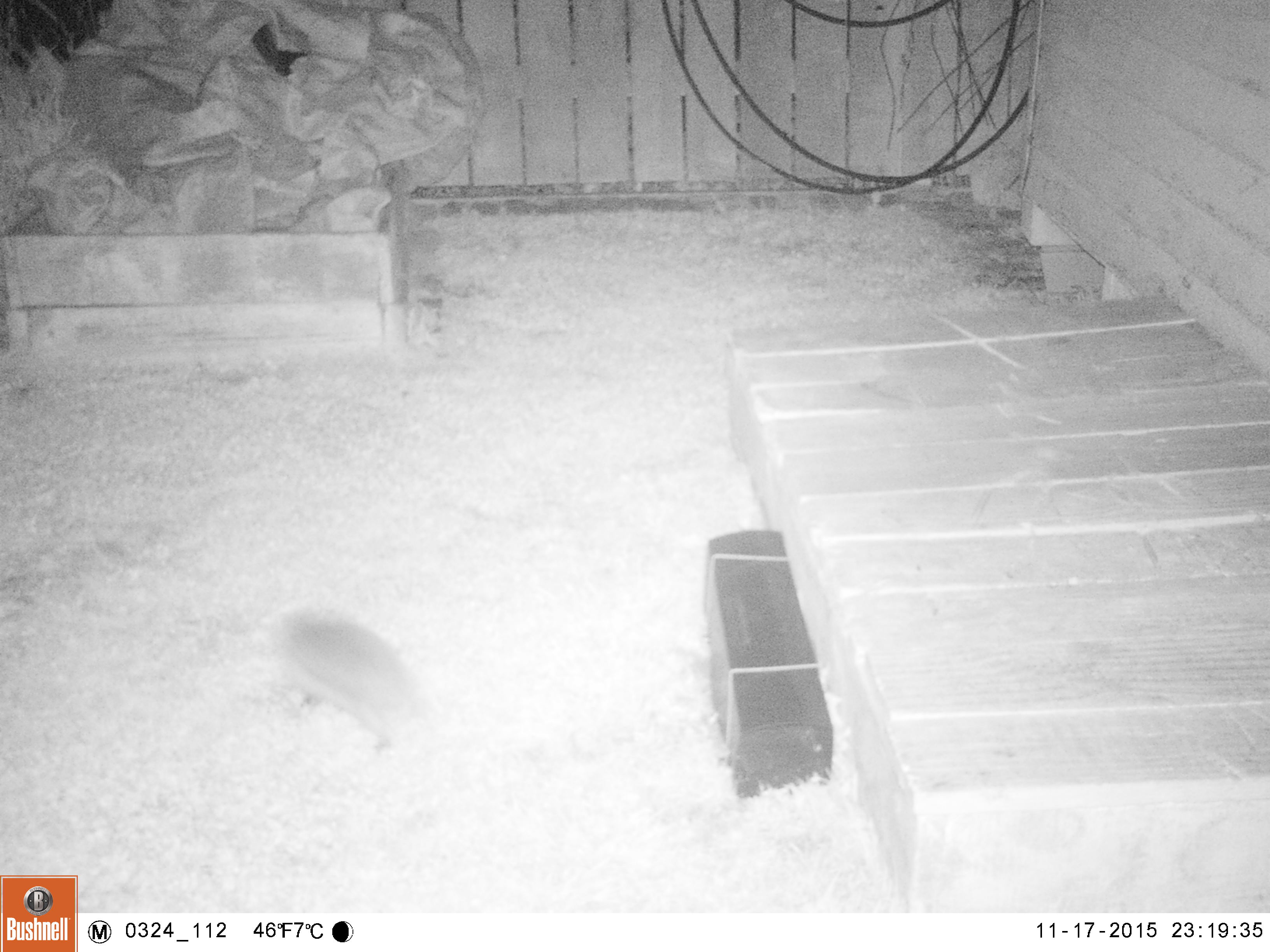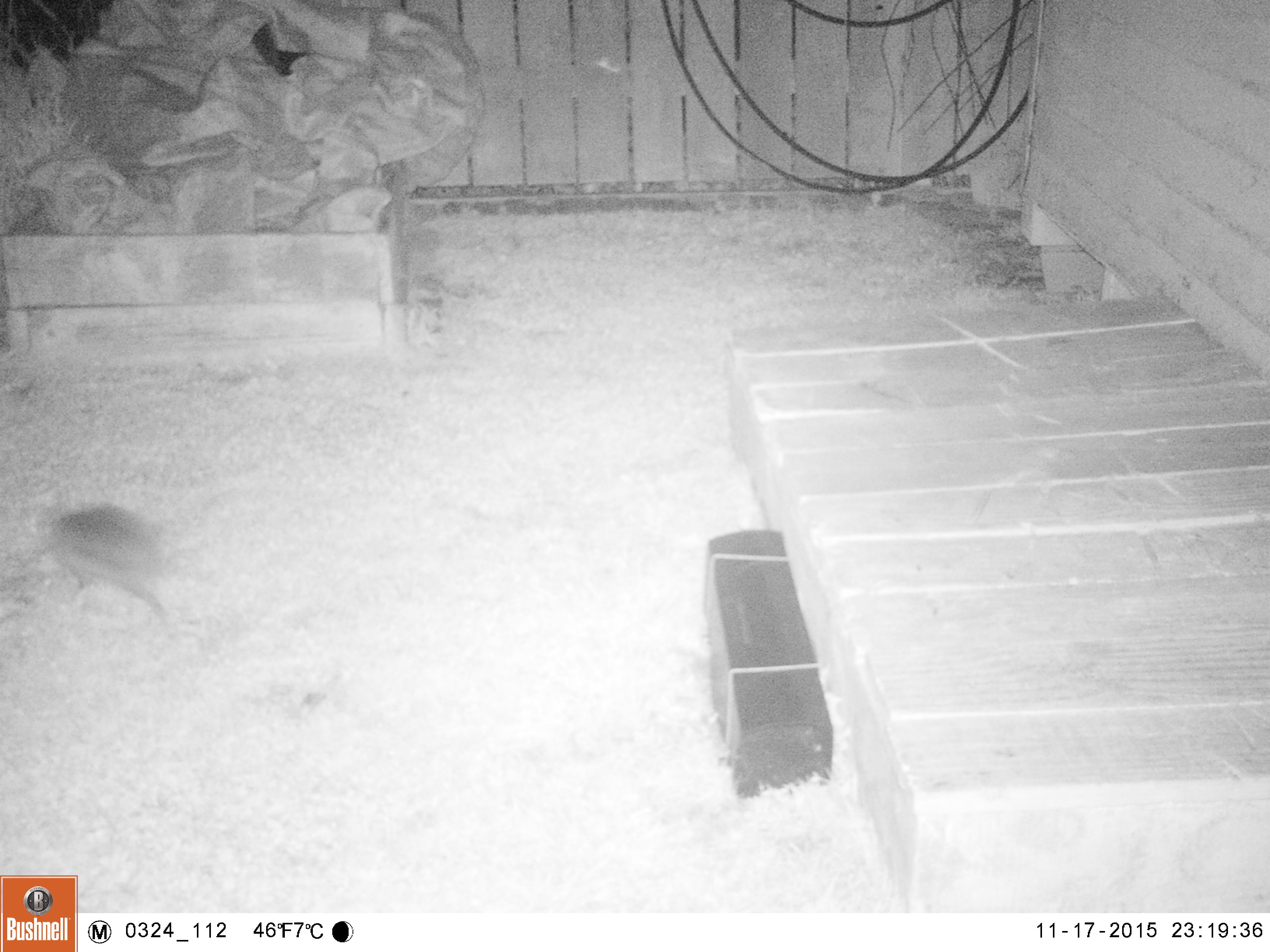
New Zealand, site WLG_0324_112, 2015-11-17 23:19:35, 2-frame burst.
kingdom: Animalia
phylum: Chordata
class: Mammalia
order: Eulipotyphla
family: Erinaceidae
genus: Erinaceus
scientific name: Erinaceus europaeus europaeus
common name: european hedgehog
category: hedgehog